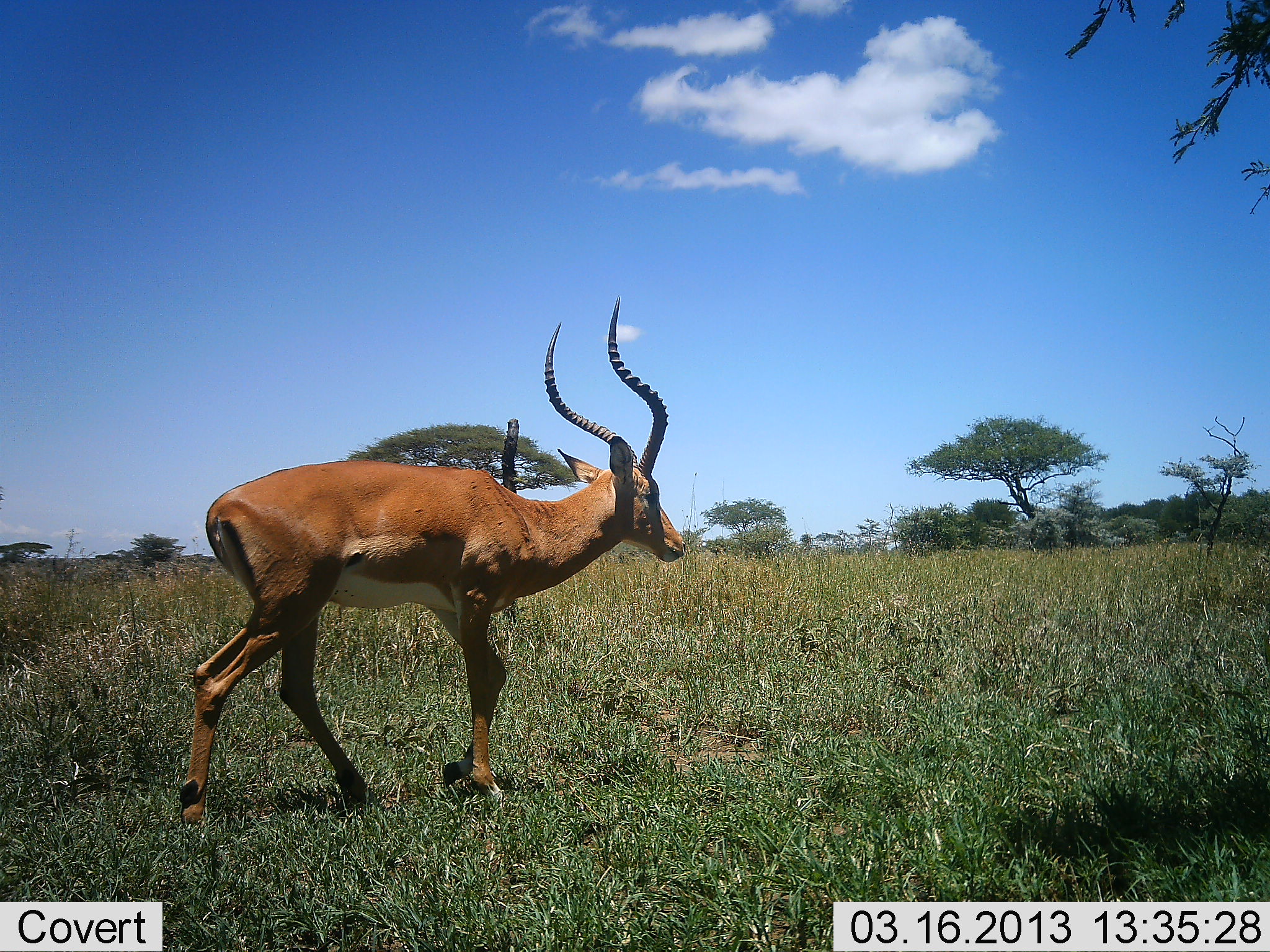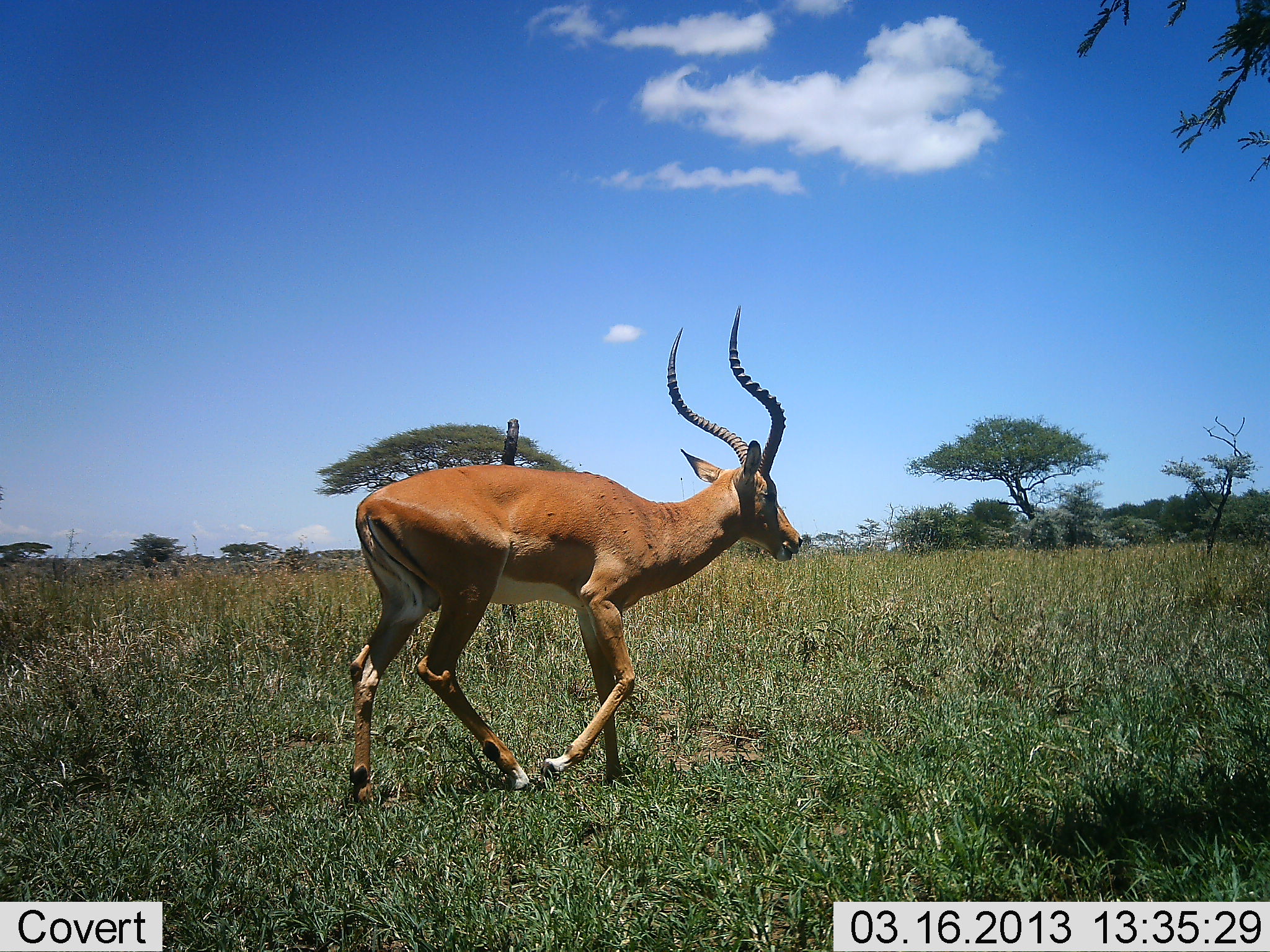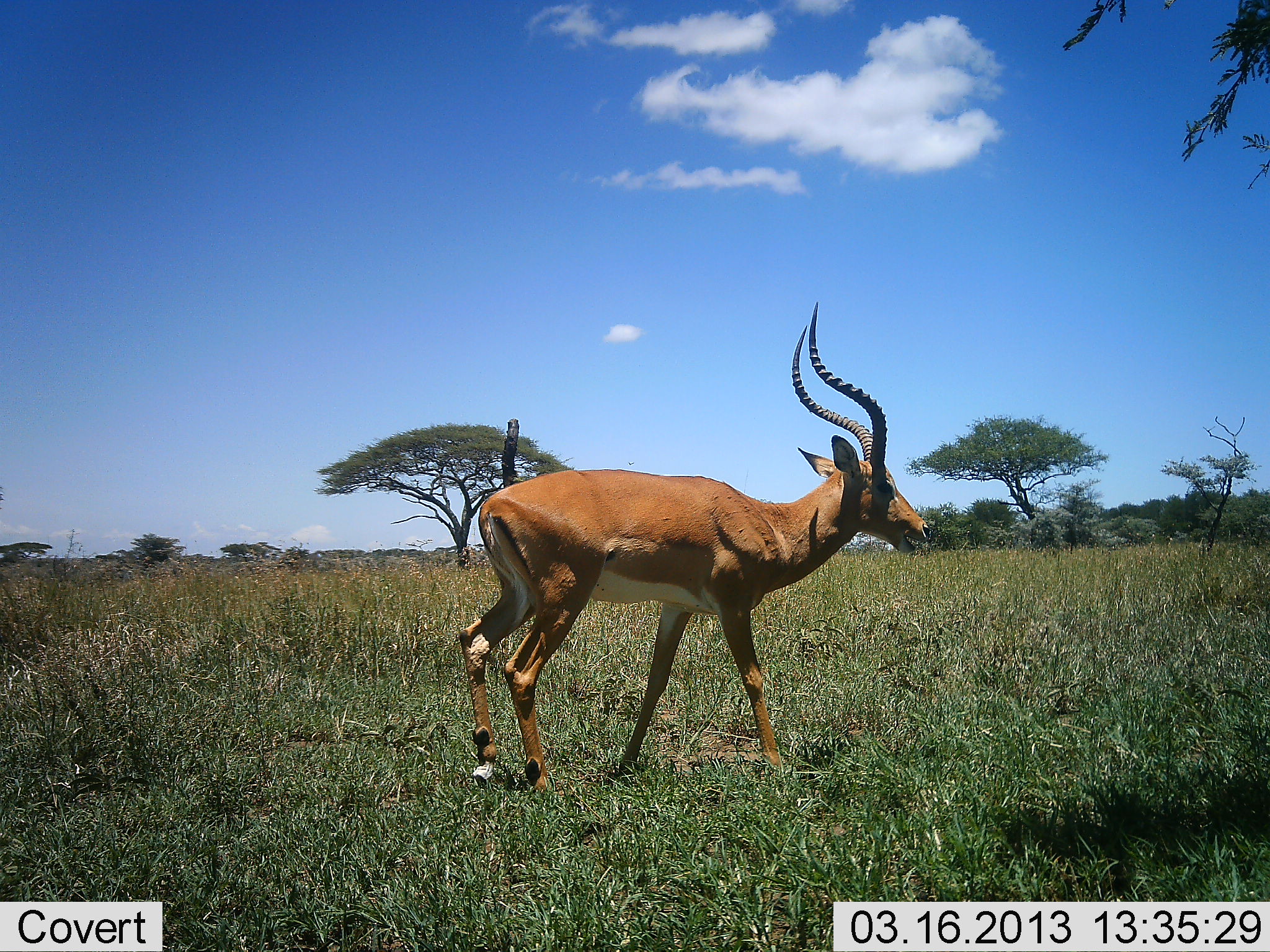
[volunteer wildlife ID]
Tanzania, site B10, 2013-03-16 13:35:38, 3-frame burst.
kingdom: Animalia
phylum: Chordata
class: Mammalia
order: Artiodactyla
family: Bovidae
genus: Aepyceros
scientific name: Aepyceros melampus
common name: impala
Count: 1.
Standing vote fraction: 0%.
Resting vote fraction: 0%.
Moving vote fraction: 100%.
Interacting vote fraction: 0%.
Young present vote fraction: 0%.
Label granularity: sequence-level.